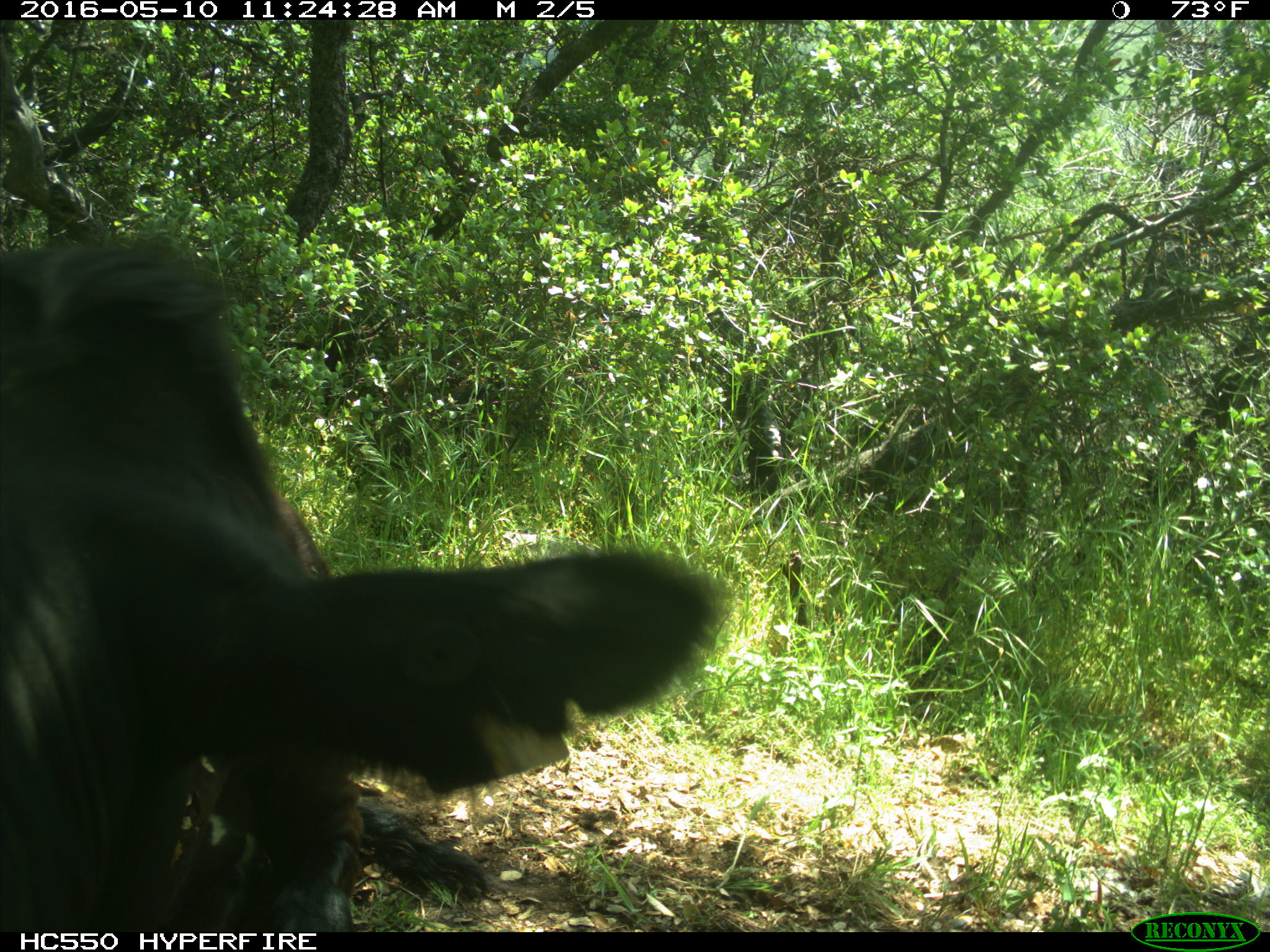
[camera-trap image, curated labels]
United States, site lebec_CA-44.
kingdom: Animalia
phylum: Chordata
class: Mammalia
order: Artiodactyla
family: Bovidae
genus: Bos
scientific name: Bos taurus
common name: domestic cow